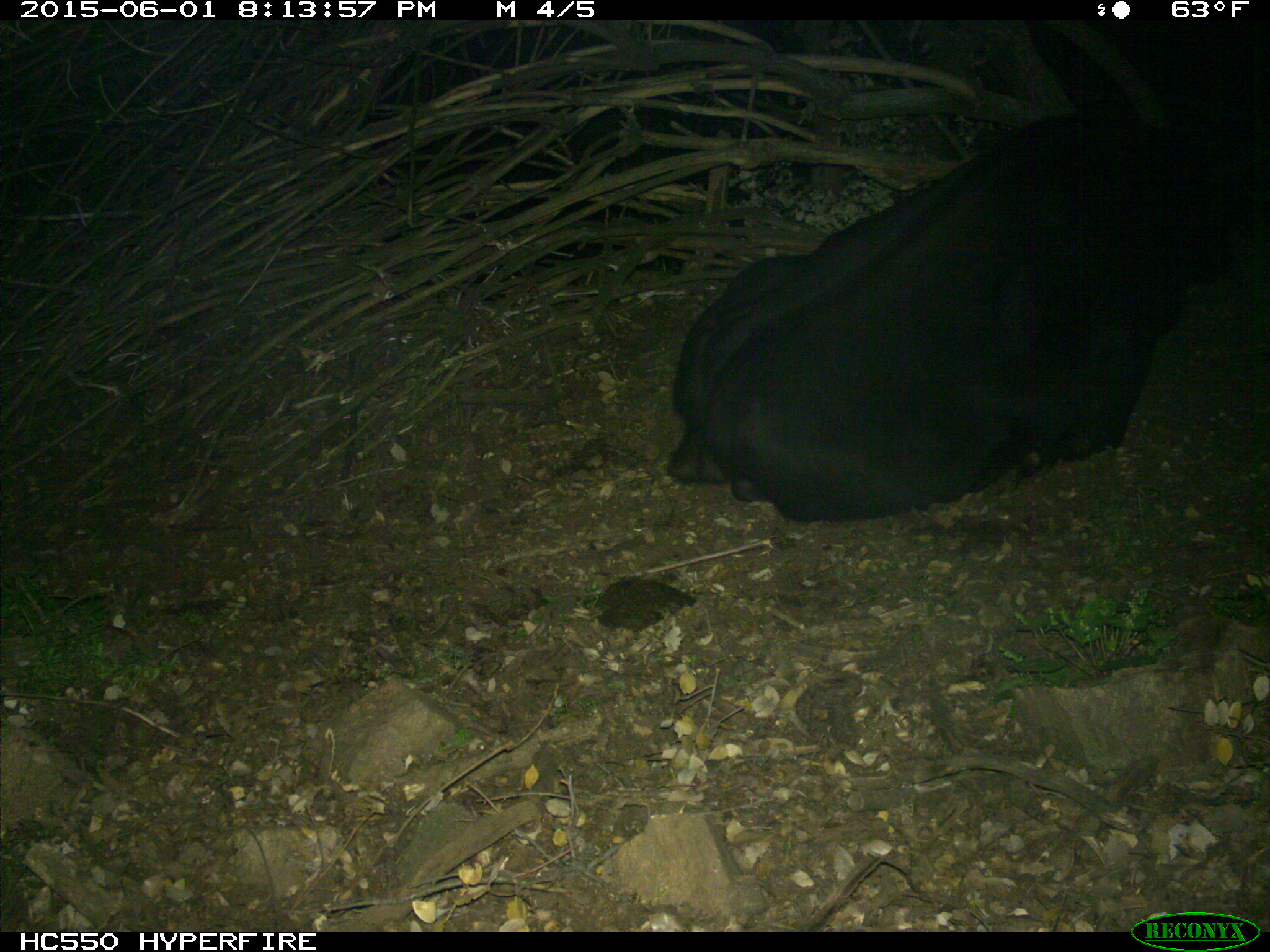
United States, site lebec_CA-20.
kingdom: Animalia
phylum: Chordata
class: Mammalia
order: Artiodactyla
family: Bovidae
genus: Bos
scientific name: Bos taurus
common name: domestic cow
Bos taurus (domestic cow).